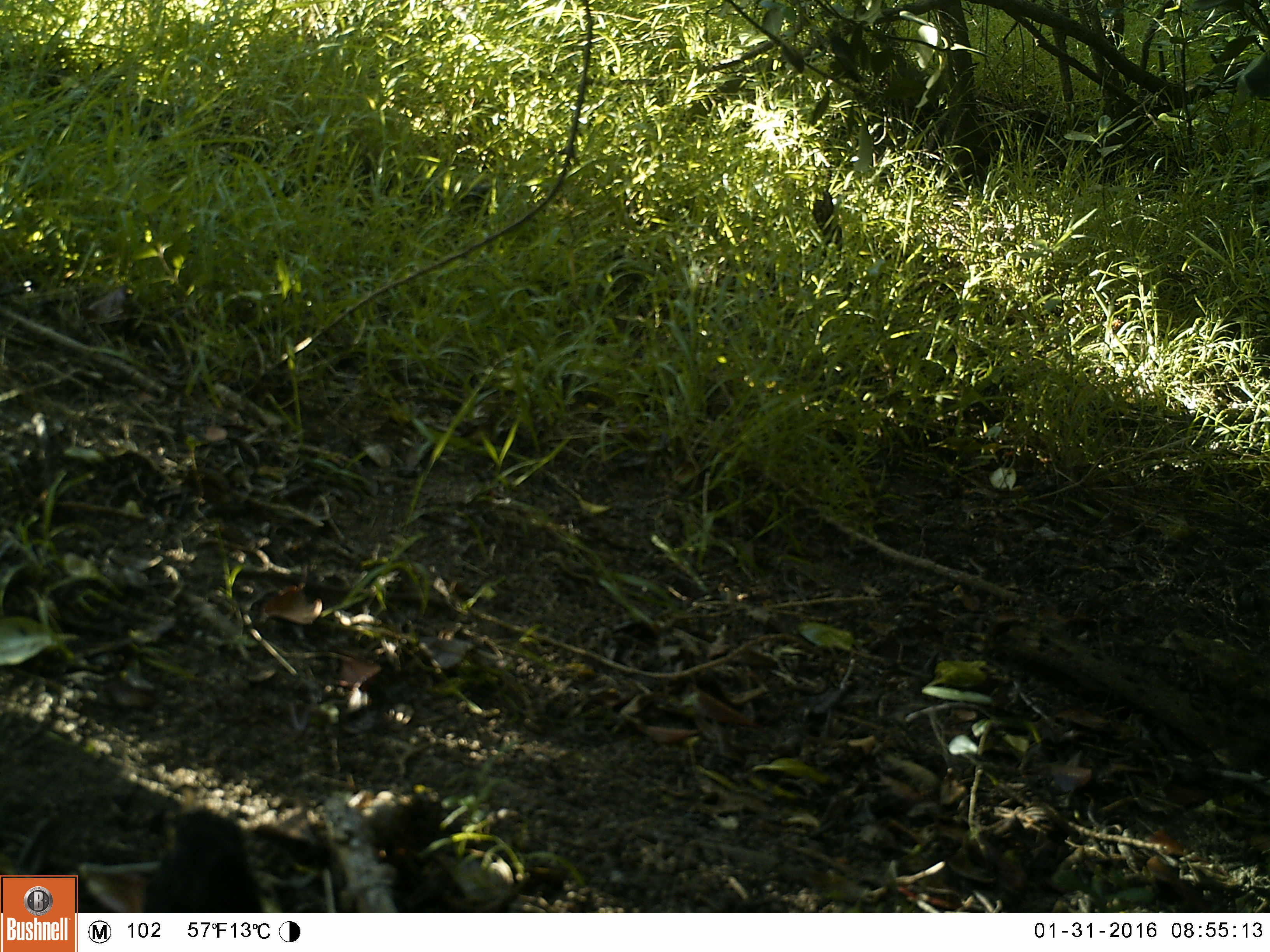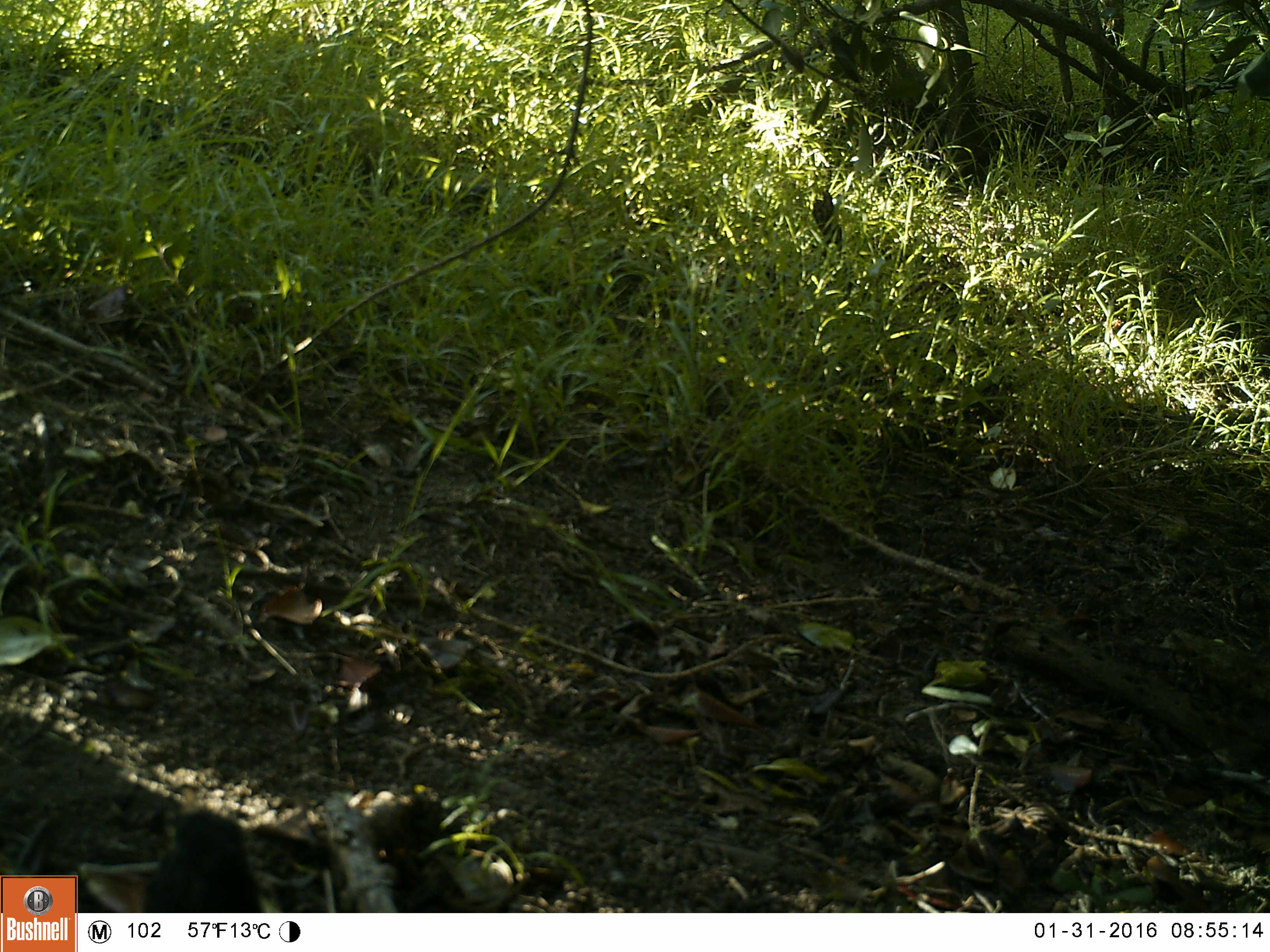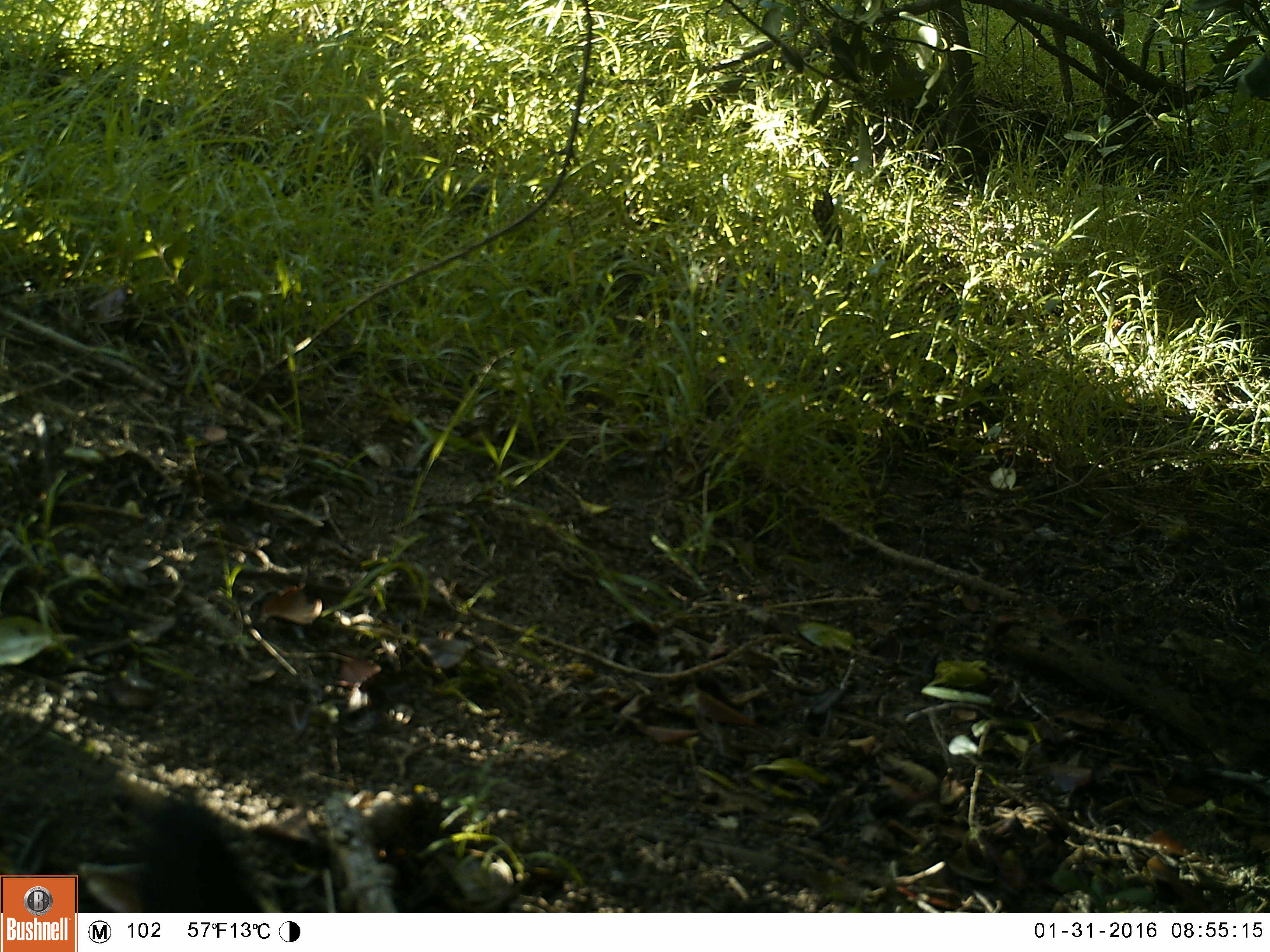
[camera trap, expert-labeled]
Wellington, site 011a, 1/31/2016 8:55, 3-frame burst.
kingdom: Animalia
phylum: Chordata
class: Aves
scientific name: Aves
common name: bird